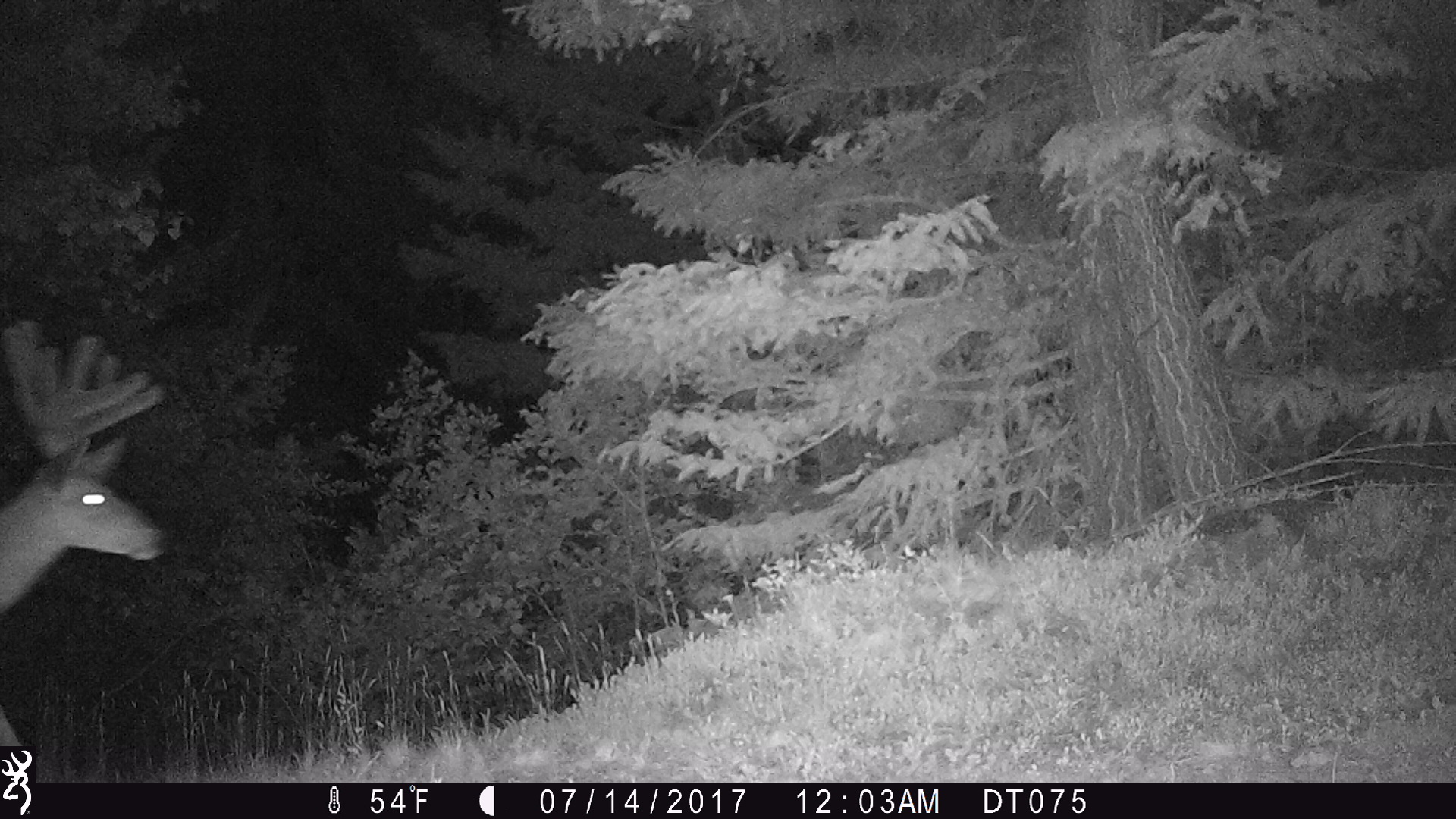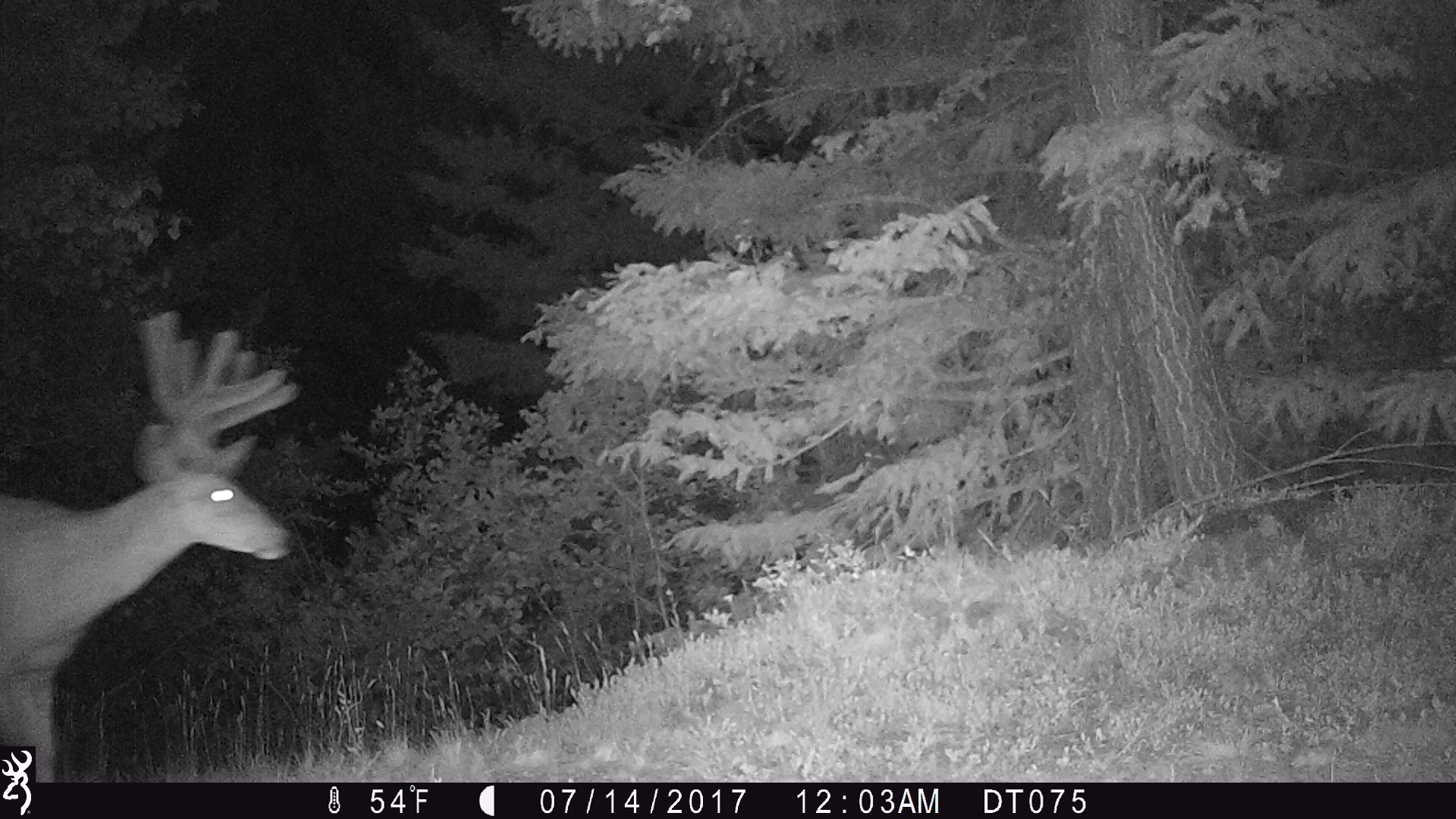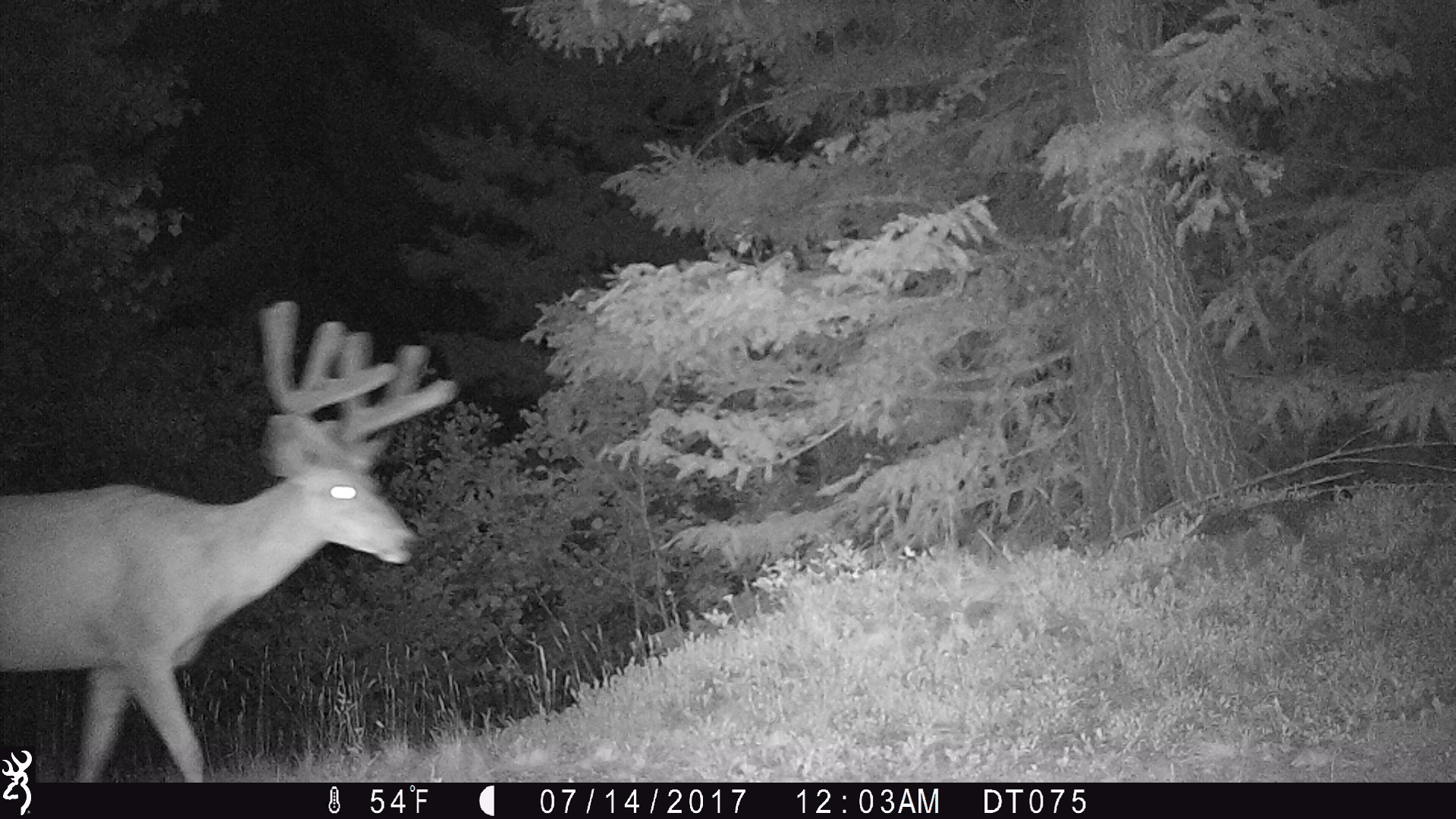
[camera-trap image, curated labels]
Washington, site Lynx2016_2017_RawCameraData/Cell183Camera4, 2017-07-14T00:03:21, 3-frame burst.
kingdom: Animalia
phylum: Chordata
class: Mammalia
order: Artiodactyla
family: Cervidae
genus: Odocoileus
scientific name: Odocoileus hemionus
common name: mule deer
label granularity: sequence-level